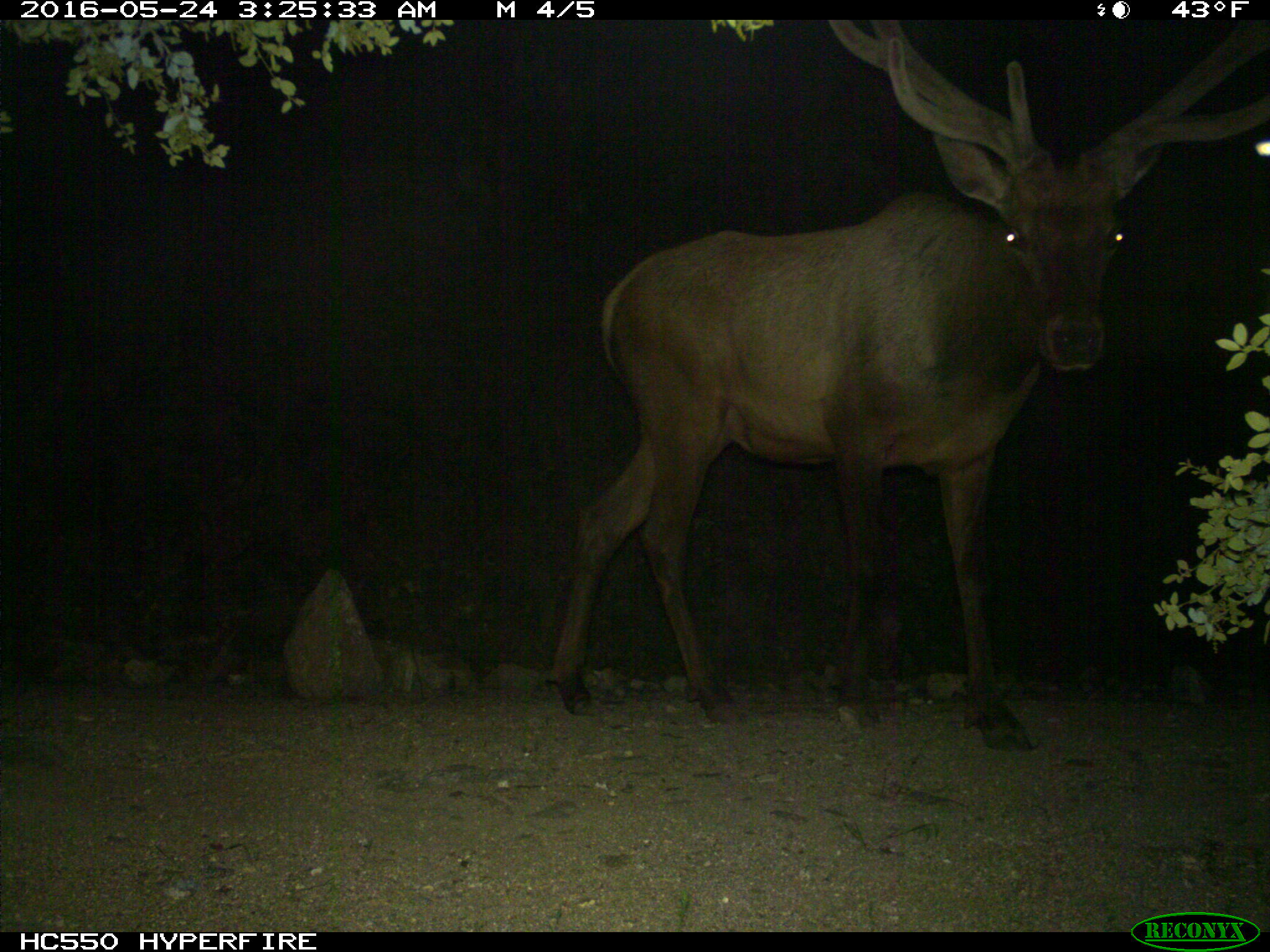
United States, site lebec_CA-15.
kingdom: Animalia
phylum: Chordata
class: Mammalia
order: Artiodactyla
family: Cervidae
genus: Cervus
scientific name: Cervus canadensis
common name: elk